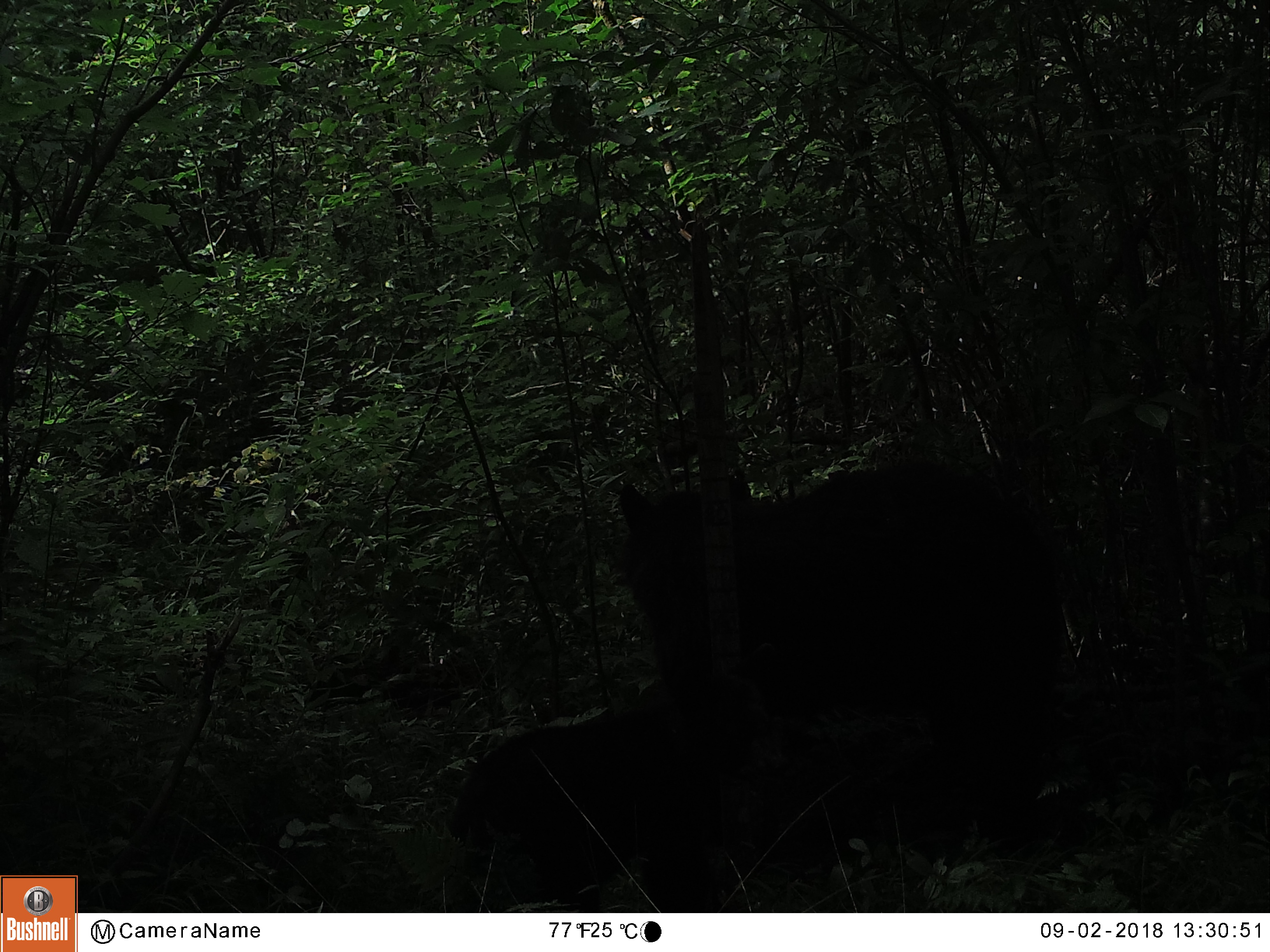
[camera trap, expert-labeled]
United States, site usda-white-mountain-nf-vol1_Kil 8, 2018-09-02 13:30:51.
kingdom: Animalia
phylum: Chordata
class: Mammalia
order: Carnivora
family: Ursidae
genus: Ursus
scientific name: Ursus americanus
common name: black bear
Black bear (Ursus americanus).